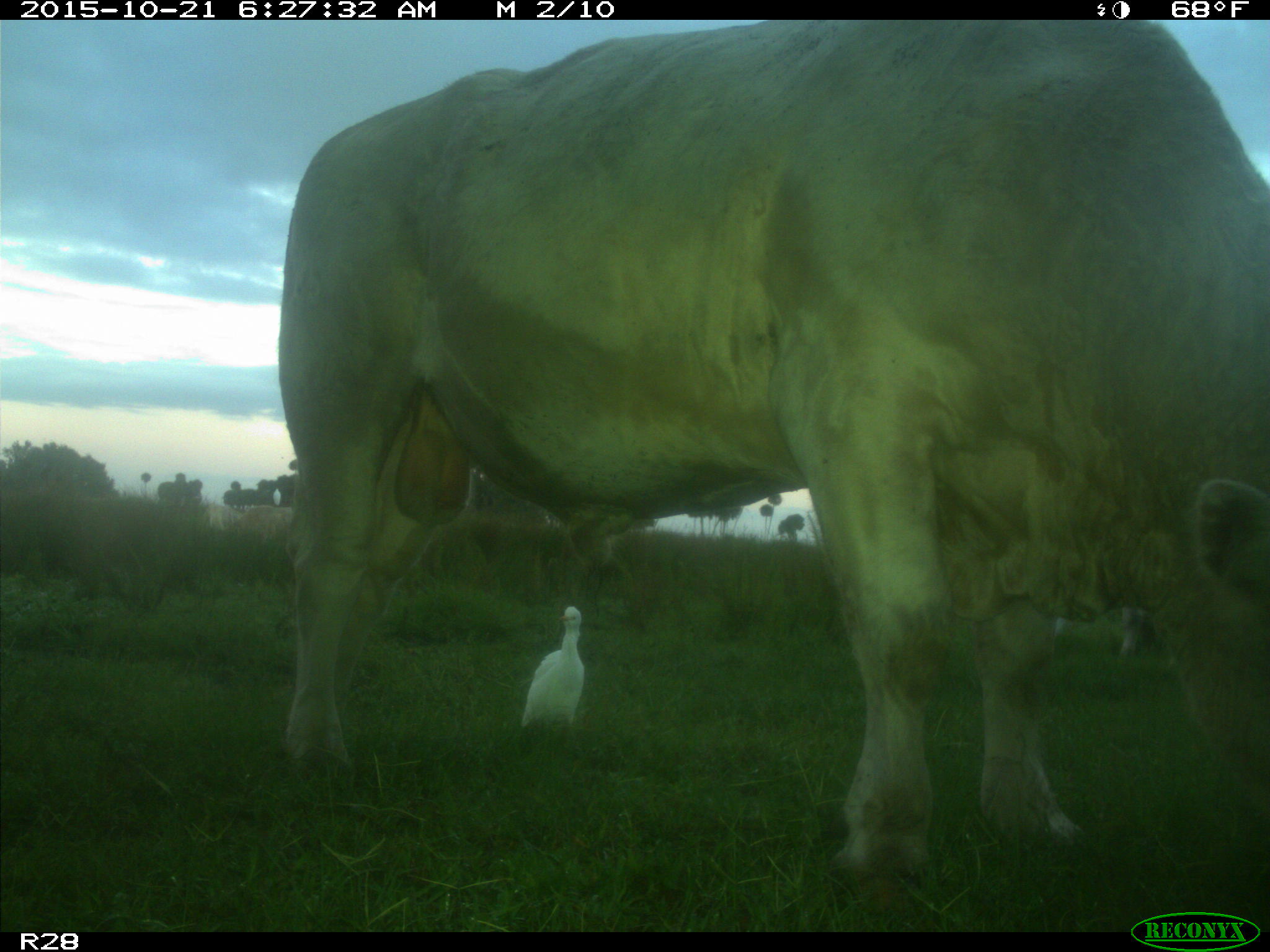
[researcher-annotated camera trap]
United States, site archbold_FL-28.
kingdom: Animalia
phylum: Chordata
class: Mammalia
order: Artiodactyla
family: Bovidae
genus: Bos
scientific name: Bos taurus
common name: domestic cow